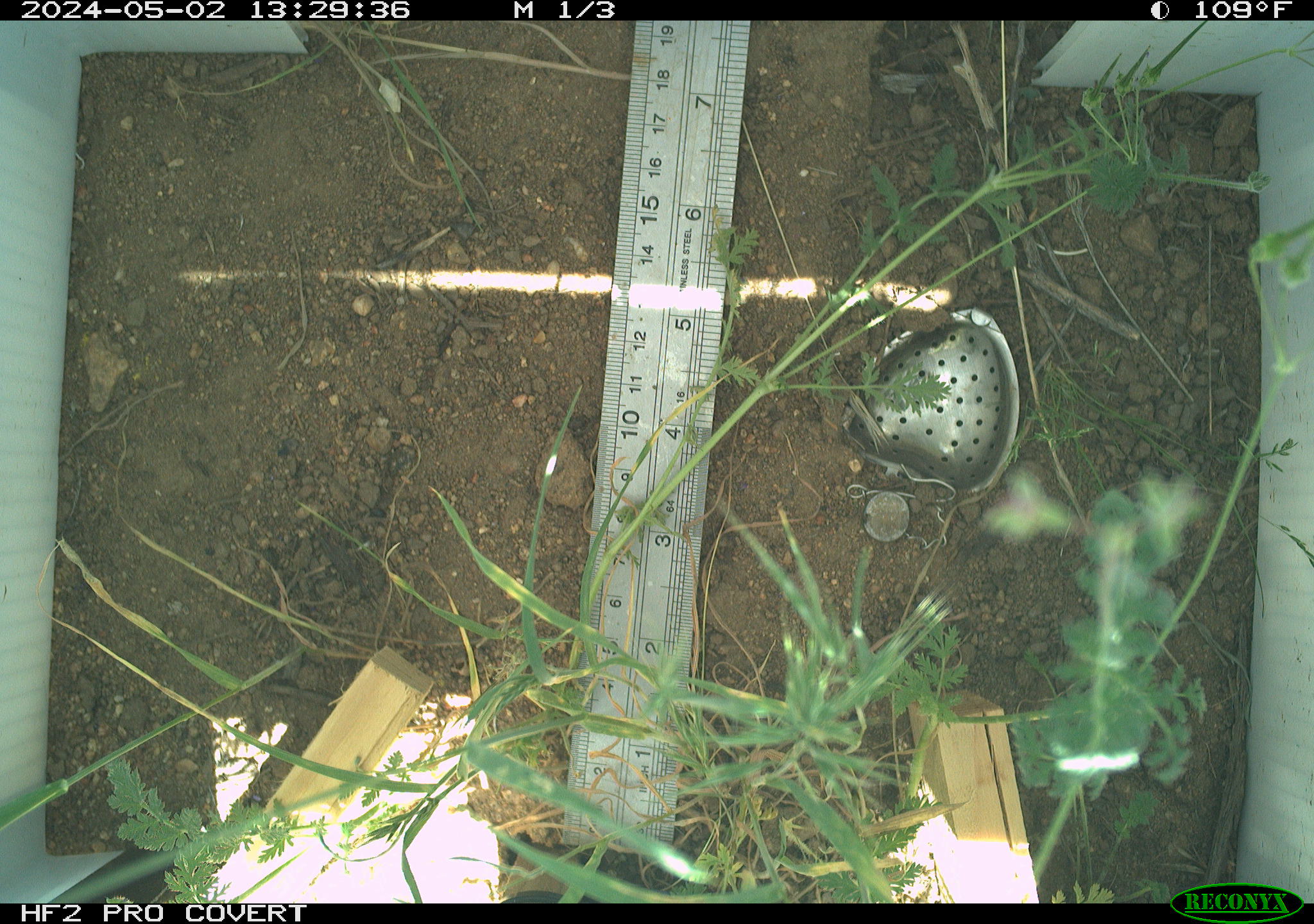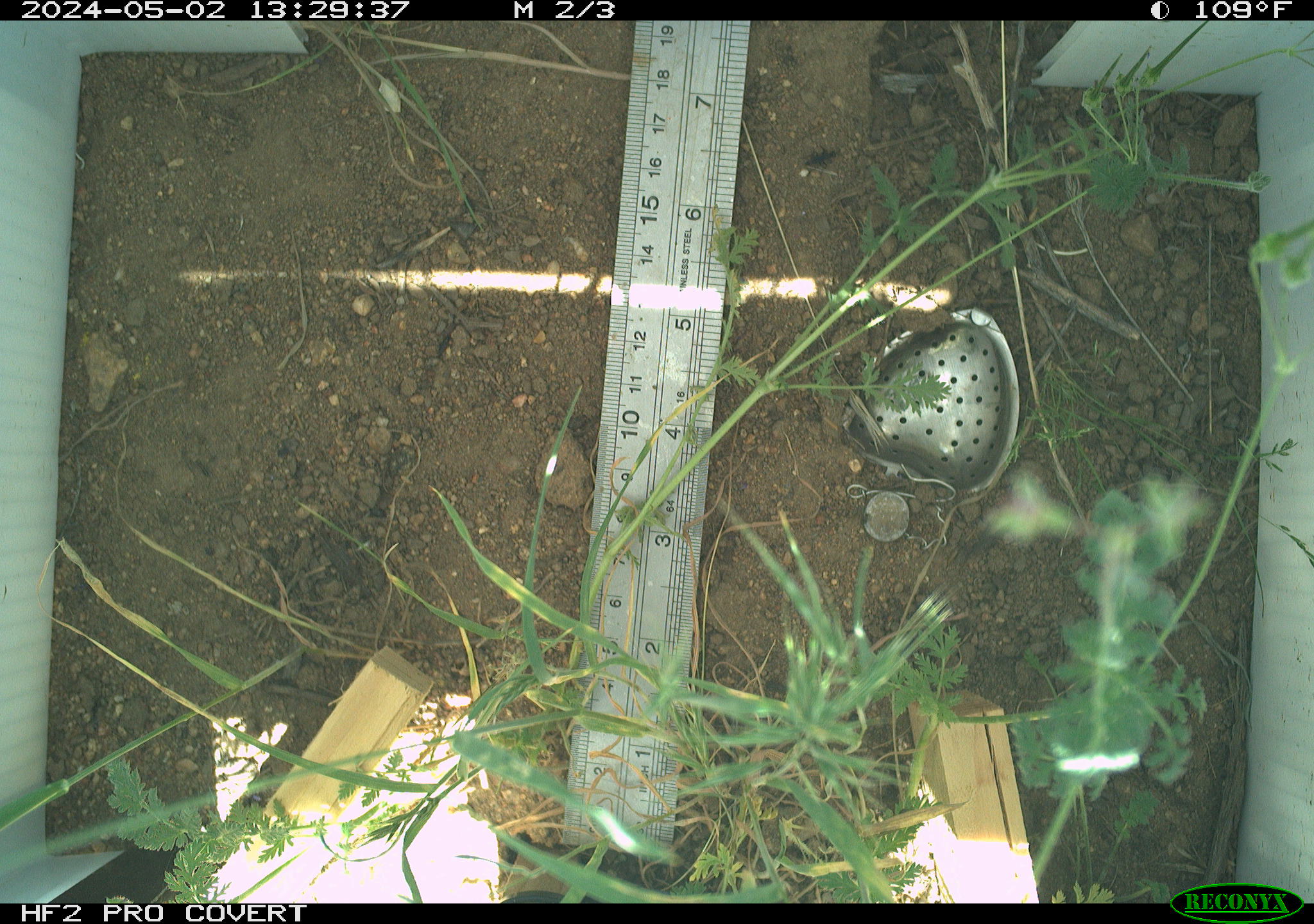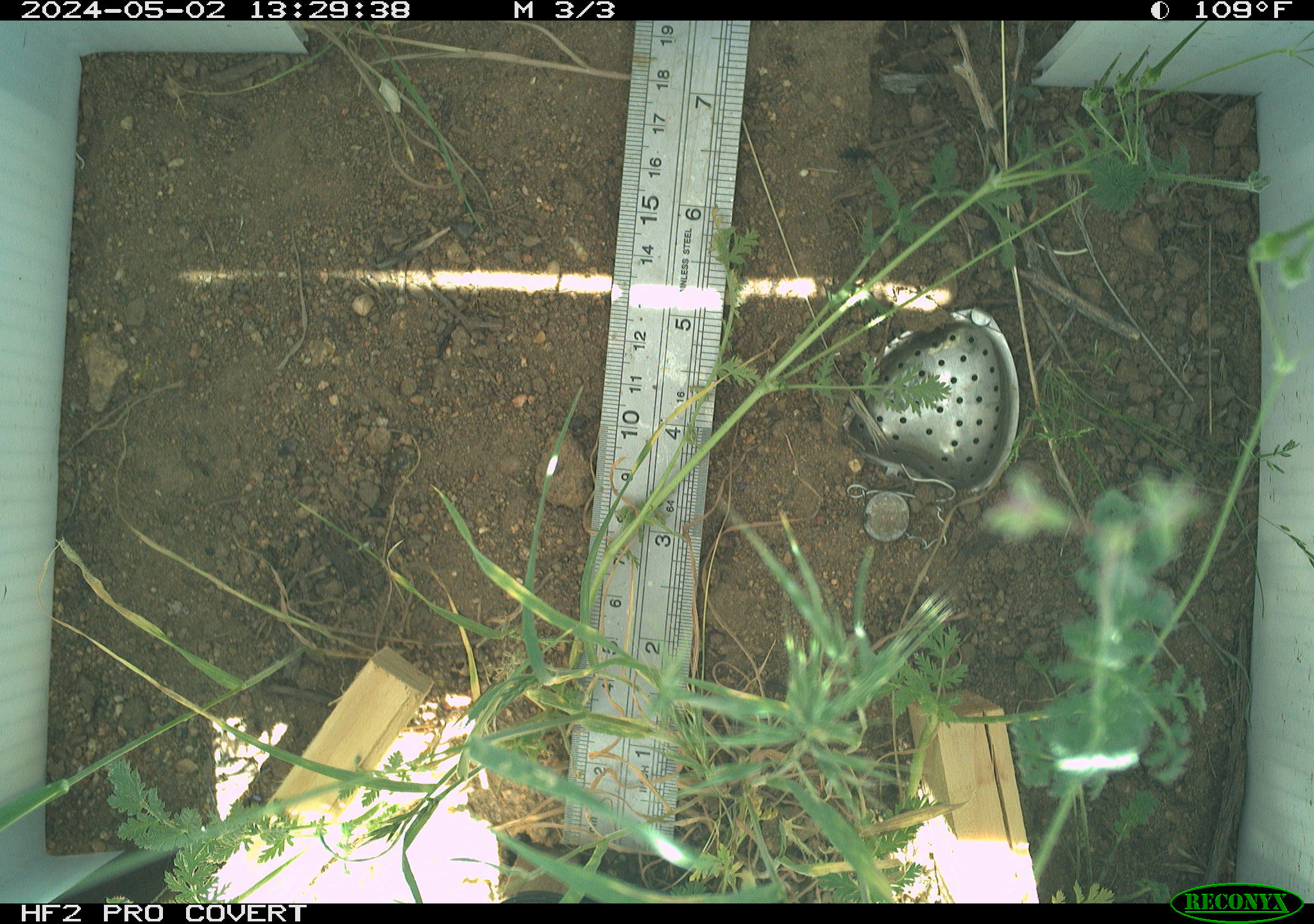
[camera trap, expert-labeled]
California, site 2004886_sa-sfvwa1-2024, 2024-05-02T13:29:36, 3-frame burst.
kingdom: Animalia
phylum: Arthropoda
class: Insecta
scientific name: Insecta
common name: insect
Insect (Insecta).